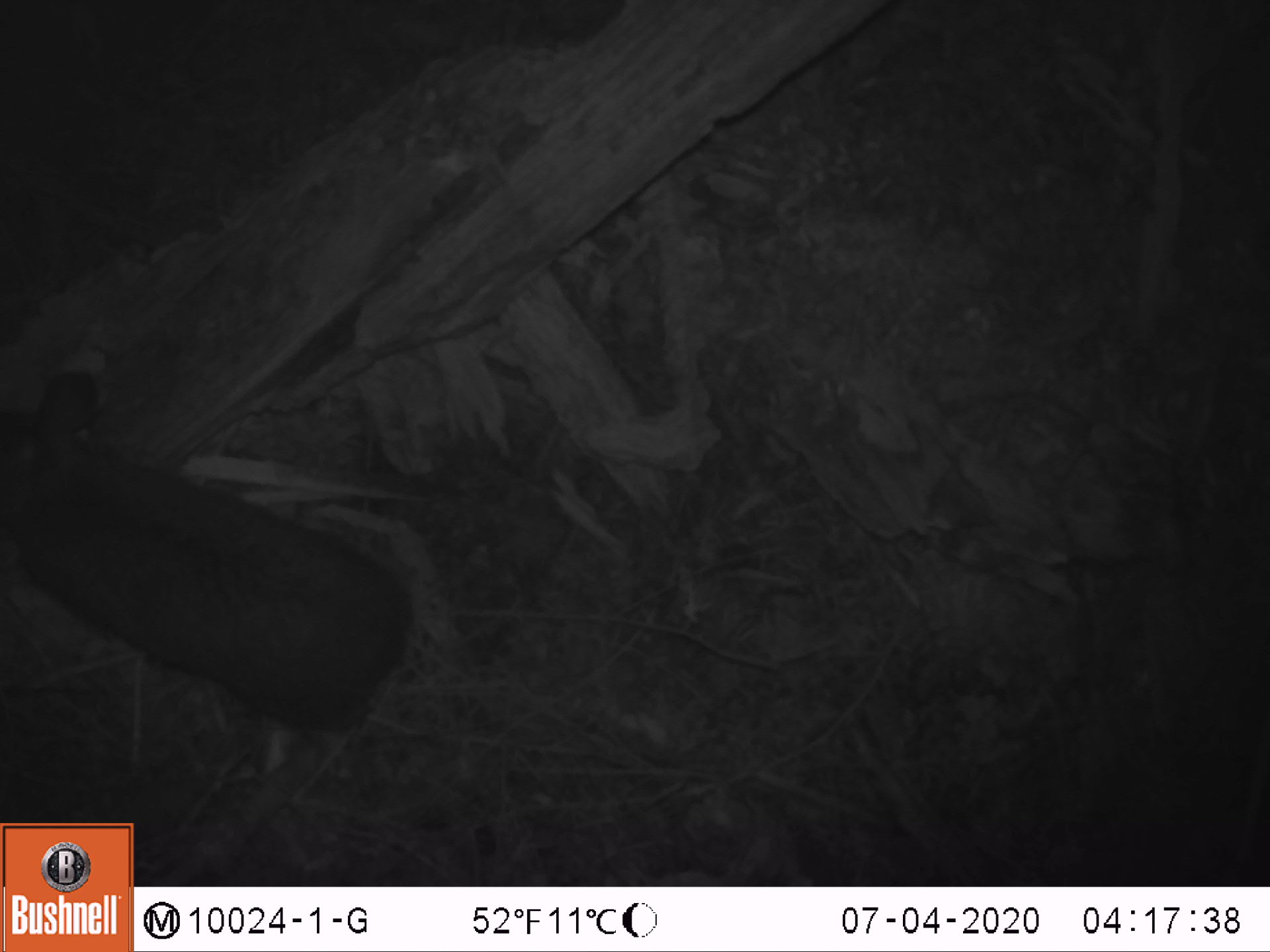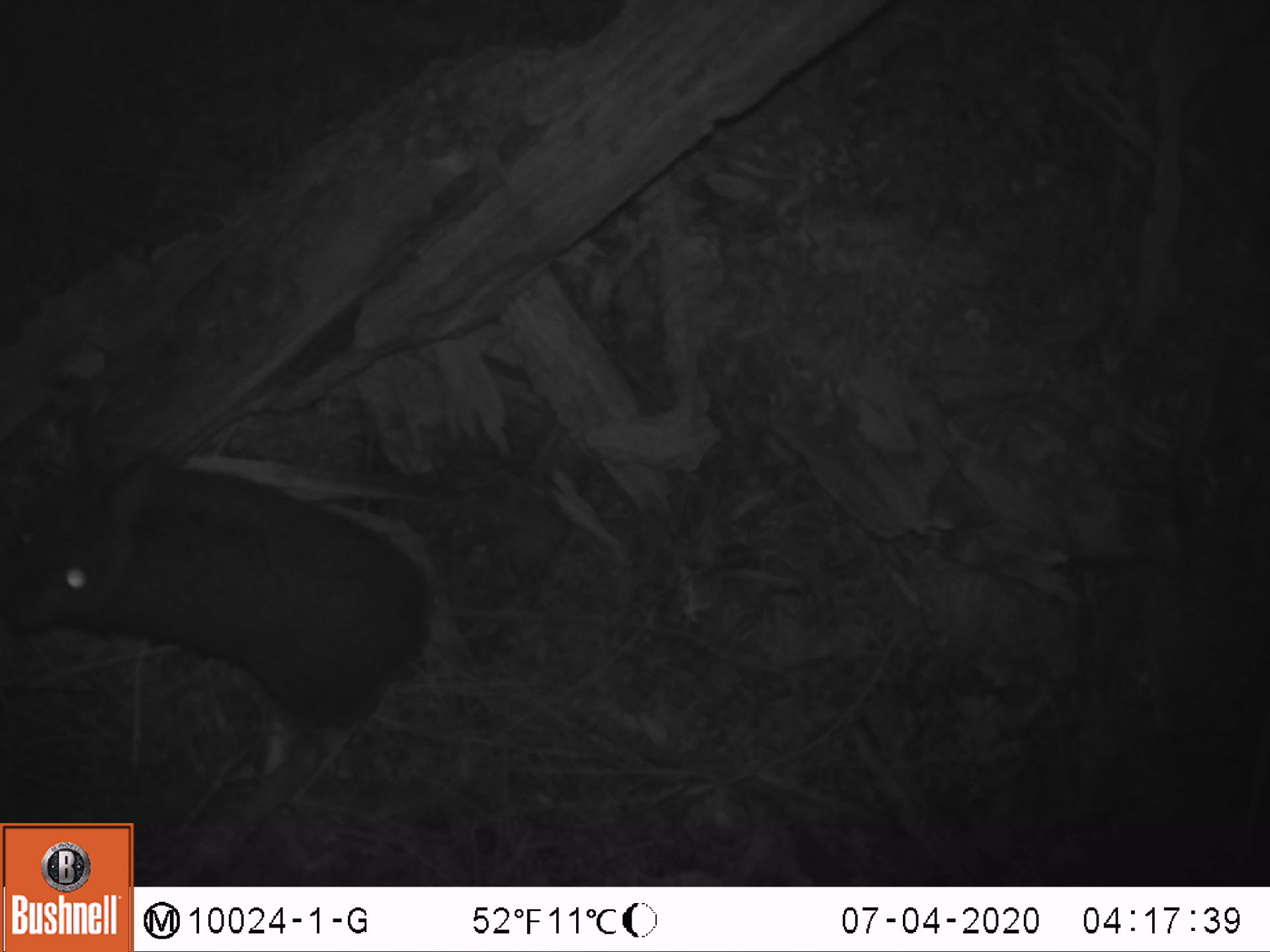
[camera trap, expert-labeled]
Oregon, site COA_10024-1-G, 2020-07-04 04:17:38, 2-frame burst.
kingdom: Animalia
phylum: Chordata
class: Mammalia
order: Lagomorpha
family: Leporidae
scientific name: Leporidae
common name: hares and rabbits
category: leporidae family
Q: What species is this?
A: Leporidae family (hares and rabbits) (Leporidae).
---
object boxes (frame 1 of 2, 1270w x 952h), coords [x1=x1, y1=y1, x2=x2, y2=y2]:
leporidae family: [x1=1, y1=363, x2=408, y2=737]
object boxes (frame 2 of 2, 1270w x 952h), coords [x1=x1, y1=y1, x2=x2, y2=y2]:
leporidae family: [x1=3, y1=400, x2=436, y2=733]